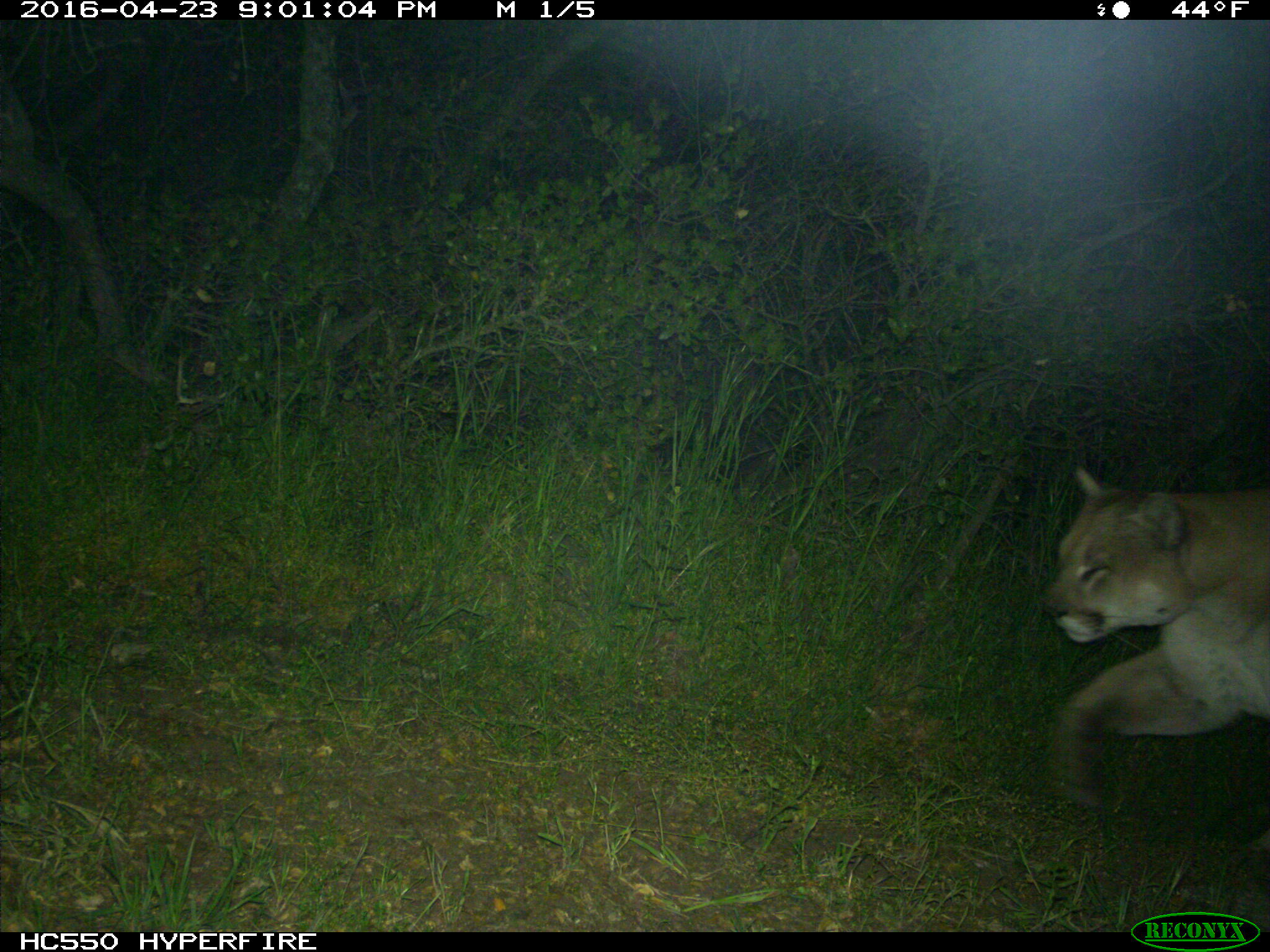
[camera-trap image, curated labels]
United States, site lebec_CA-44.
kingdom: Animalia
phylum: Chordata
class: Mammalia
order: Carnivora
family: Felidae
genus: Puma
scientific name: Puma concolor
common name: mountain lion